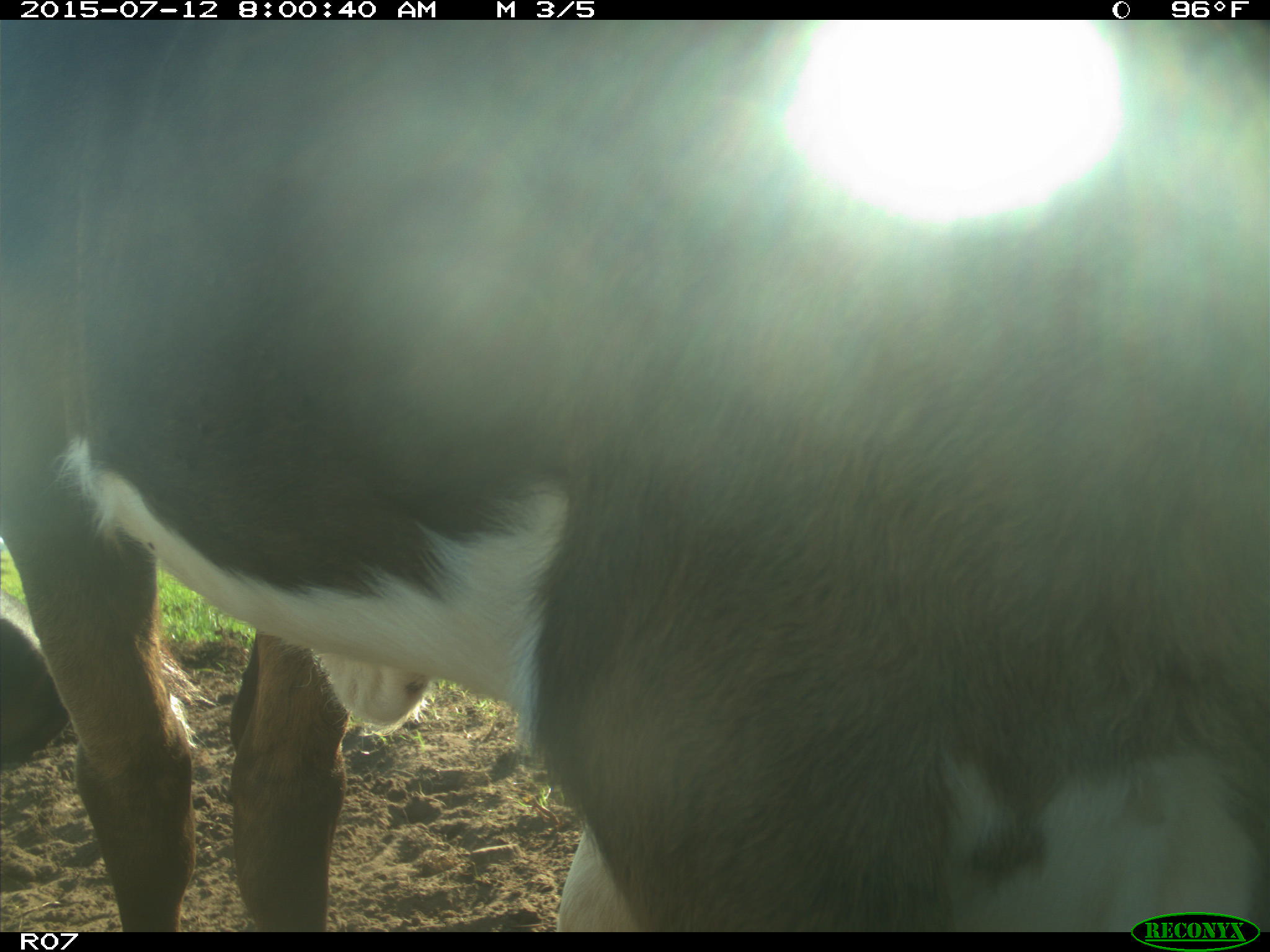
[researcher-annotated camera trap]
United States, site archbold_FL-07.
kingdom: Animalia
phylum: Chordata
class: Mammalia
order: Artiodactyla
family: Bovidae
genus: Bos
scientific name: Bos taurus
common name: domestic cow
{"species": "Bos taurus (domestic cow)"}